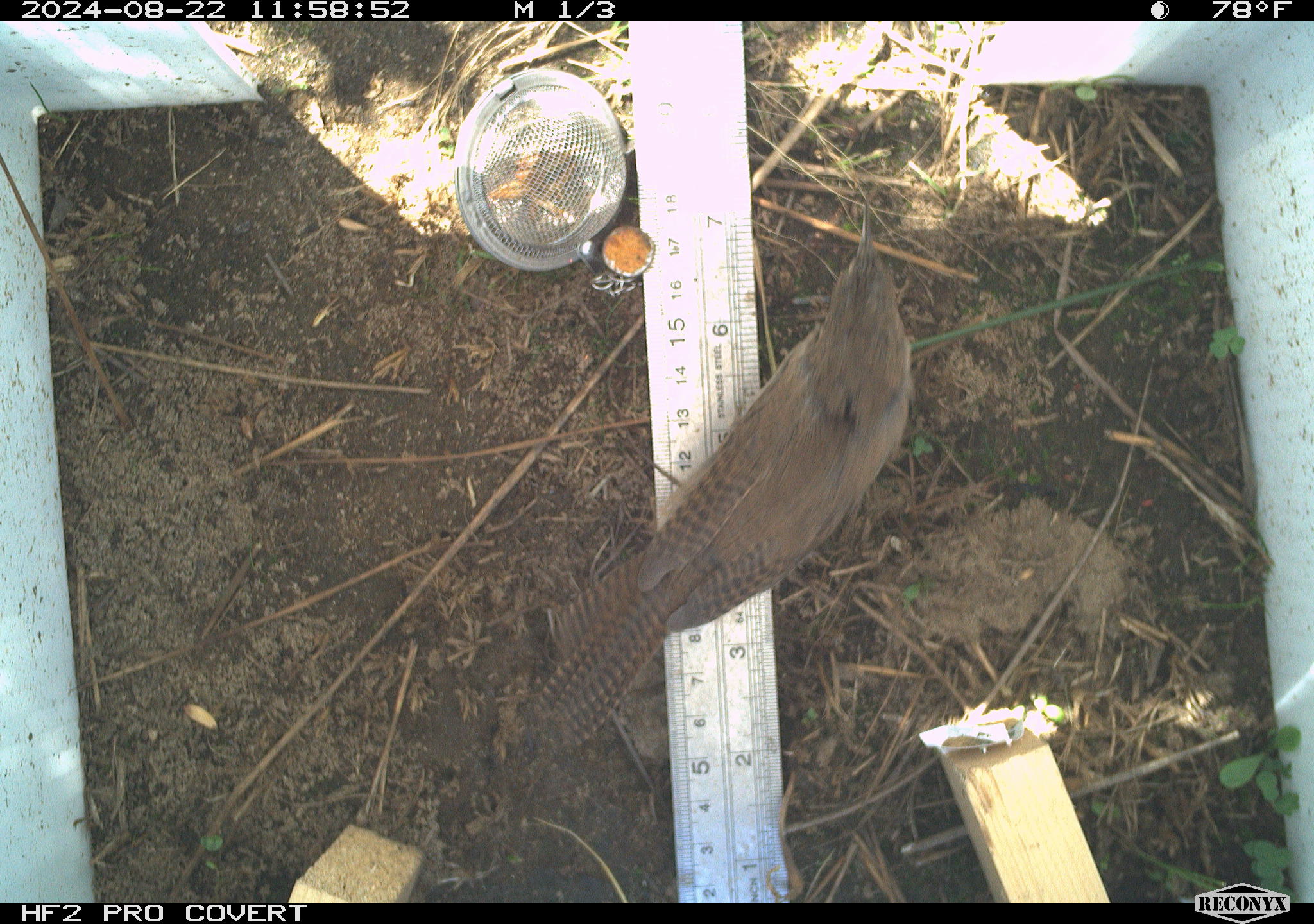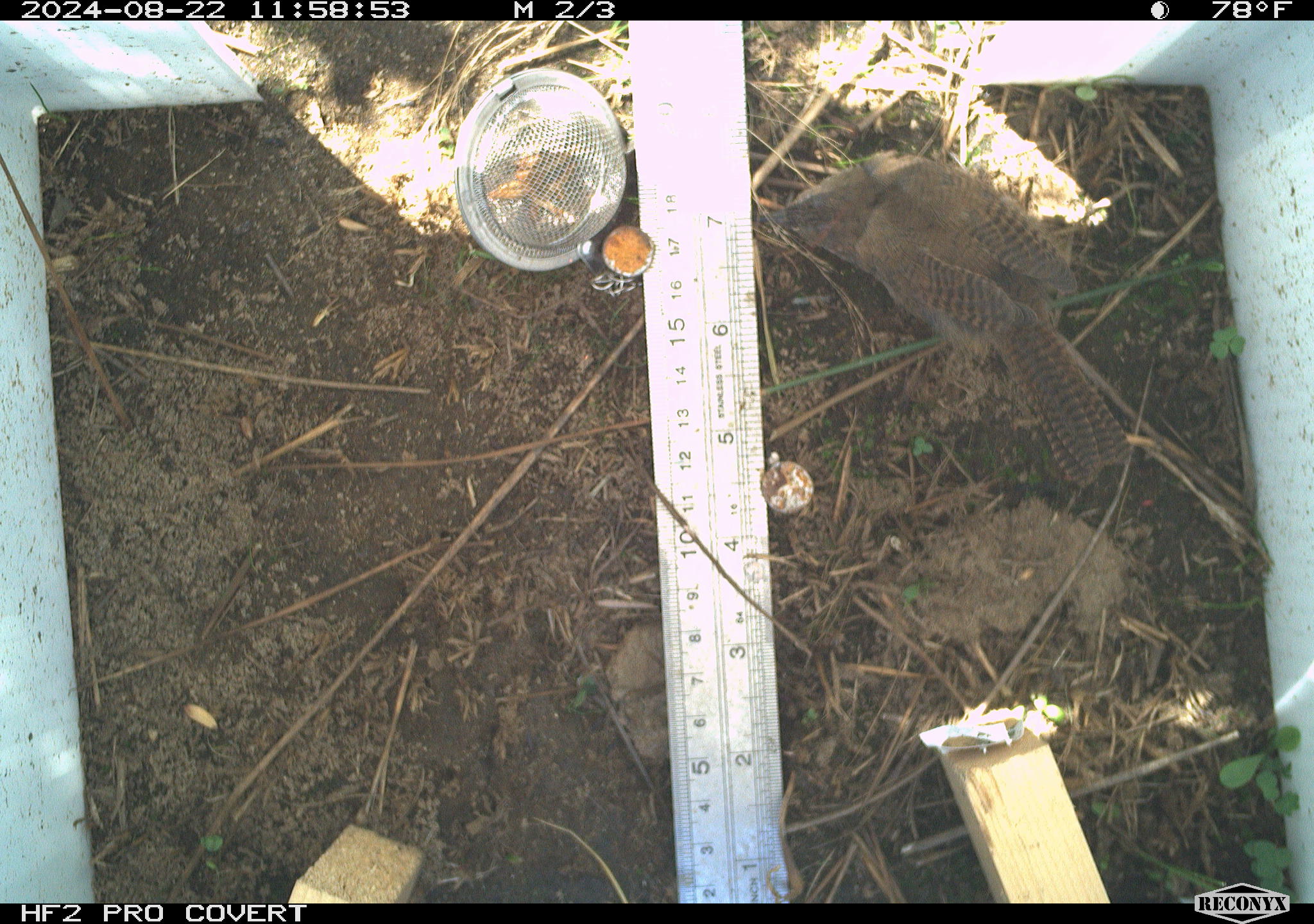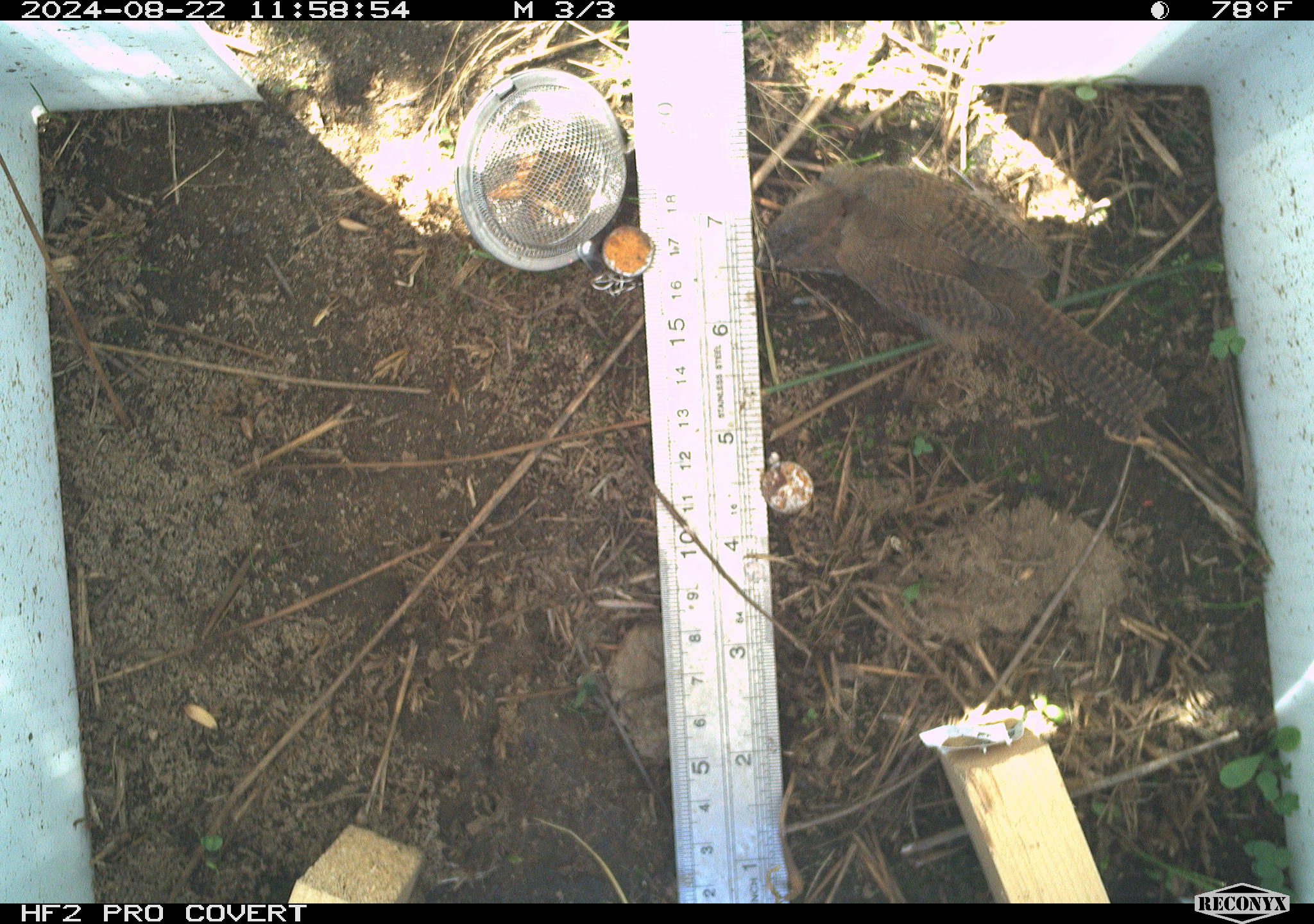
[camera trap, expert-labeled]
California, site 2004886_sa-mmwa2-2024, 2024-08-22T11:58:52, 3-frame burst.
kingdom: Animalia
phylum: Chordata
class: Aves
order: Passeriformes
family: Troglodytidae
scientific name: Troglodytidae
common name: wren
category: troglodytidae family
Troglodytidae family (wren) (Troglodytidae).